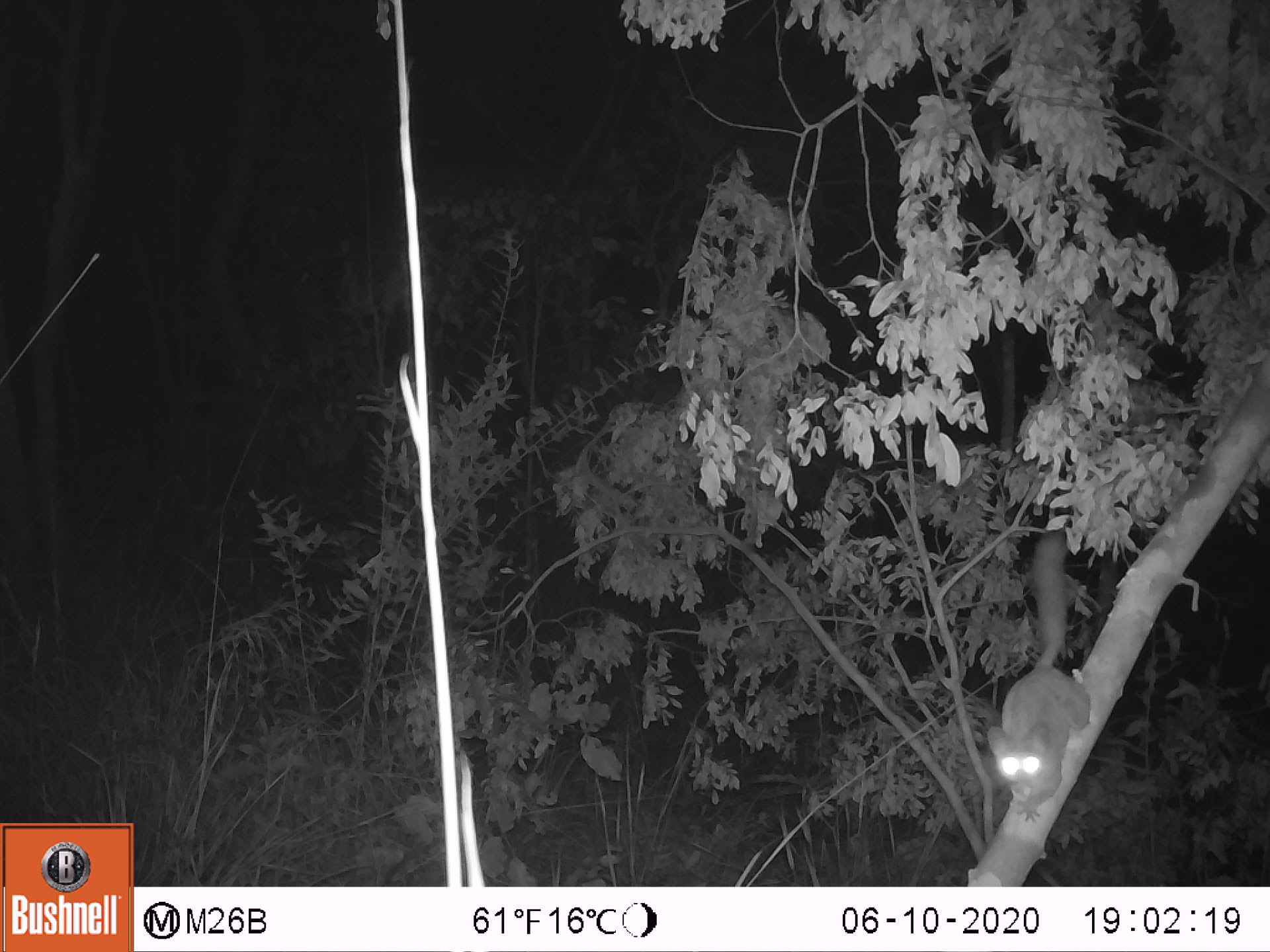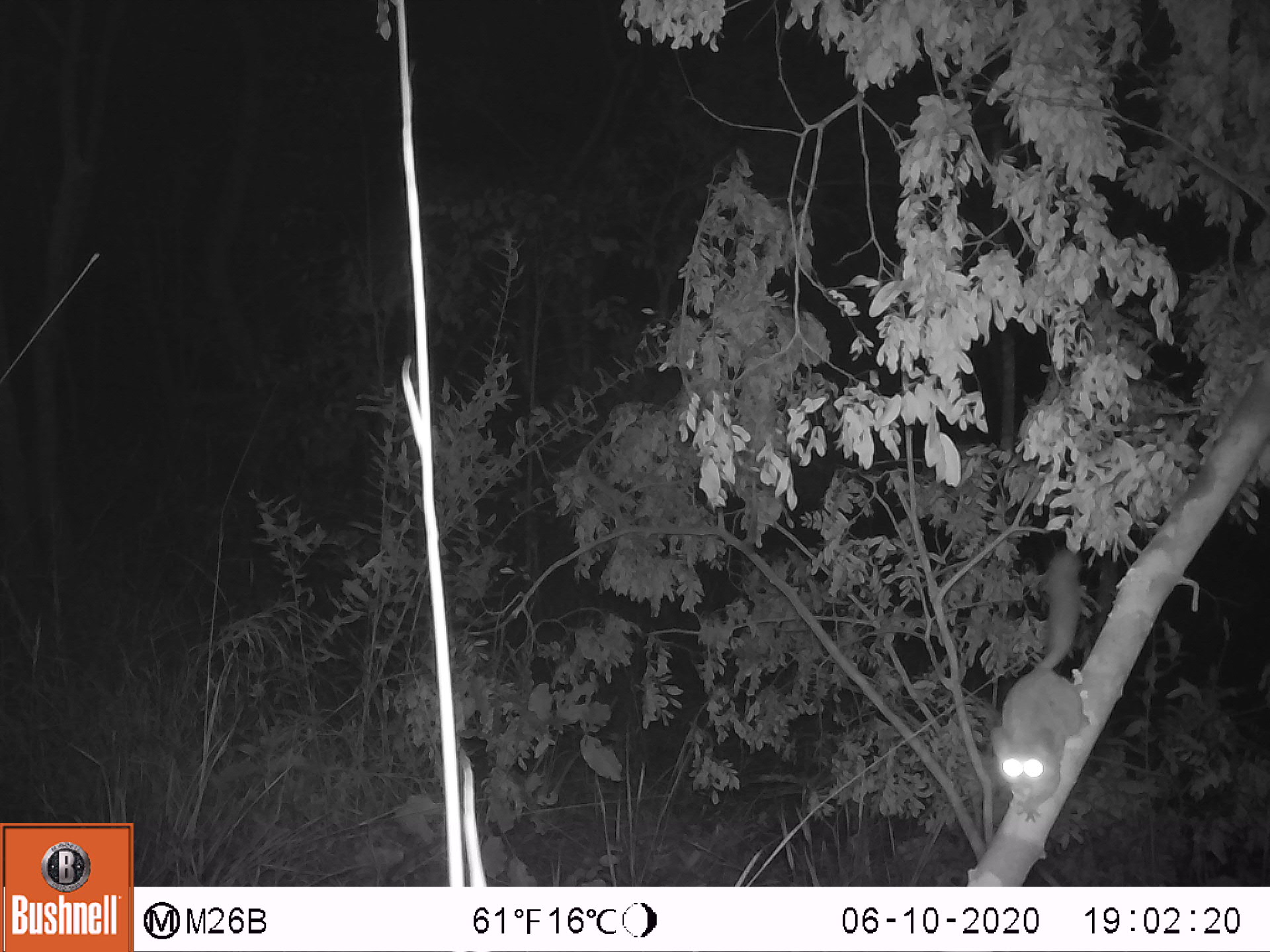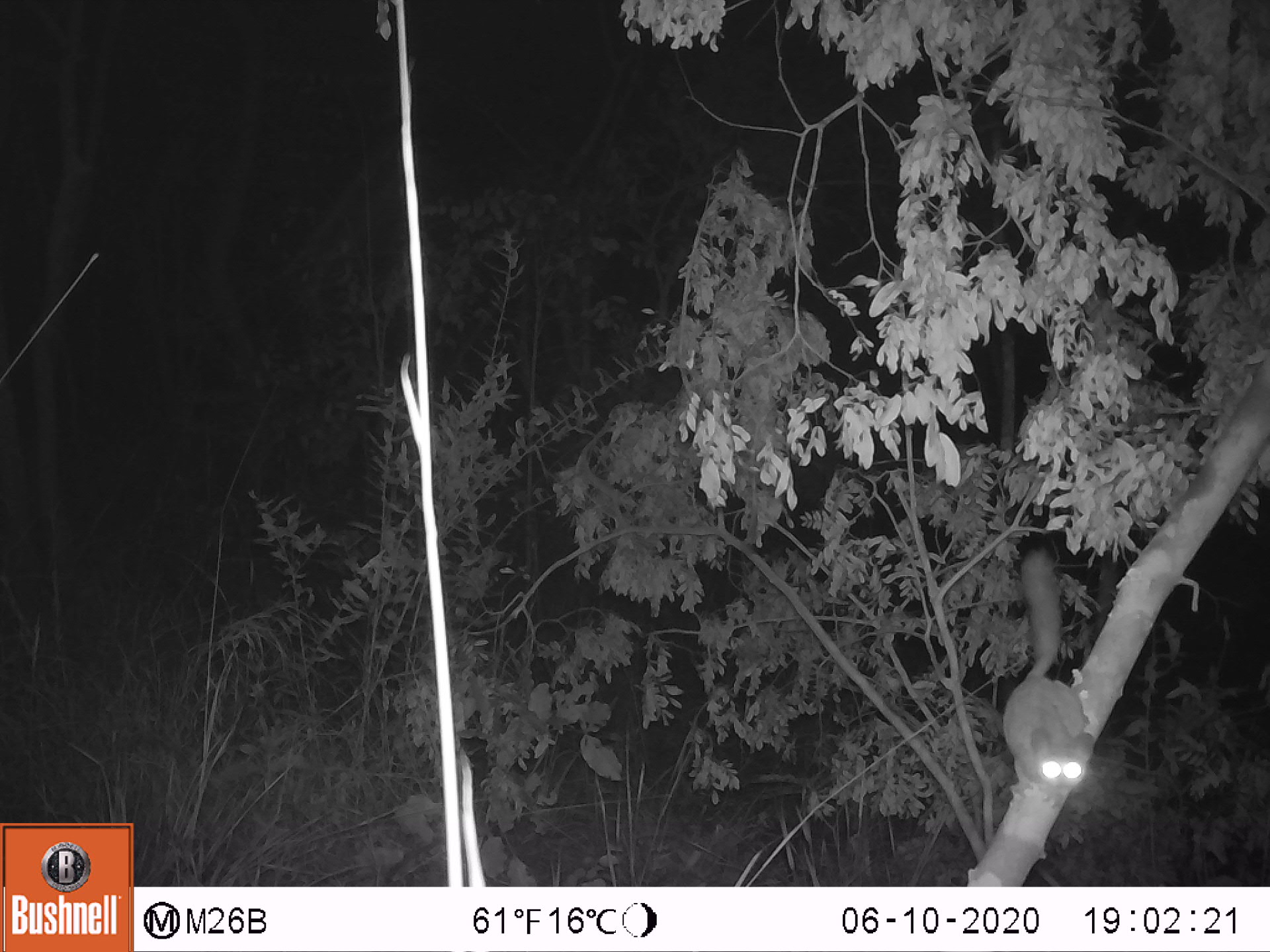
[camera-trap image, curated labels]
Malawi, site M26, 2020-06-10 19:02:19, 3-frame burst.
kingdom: Animalia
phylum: Chordata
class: Mammalia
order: Primates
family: Galagidae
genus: Galago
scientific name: Galago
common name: lesser bushbabies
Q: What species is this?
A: Galago (lesser bushbabies).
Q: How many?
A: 1.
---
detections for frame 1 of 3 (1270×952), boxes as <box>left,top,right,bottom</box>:
galago: <box>986,532,1104,826</box>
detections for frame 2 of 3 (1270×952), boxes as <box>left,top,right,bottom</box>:
galago: <box>990,557,1099,818</box>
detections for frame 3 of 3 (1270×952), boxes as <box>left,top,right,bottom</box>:
galago: <box>1000,549,1106,811</box>